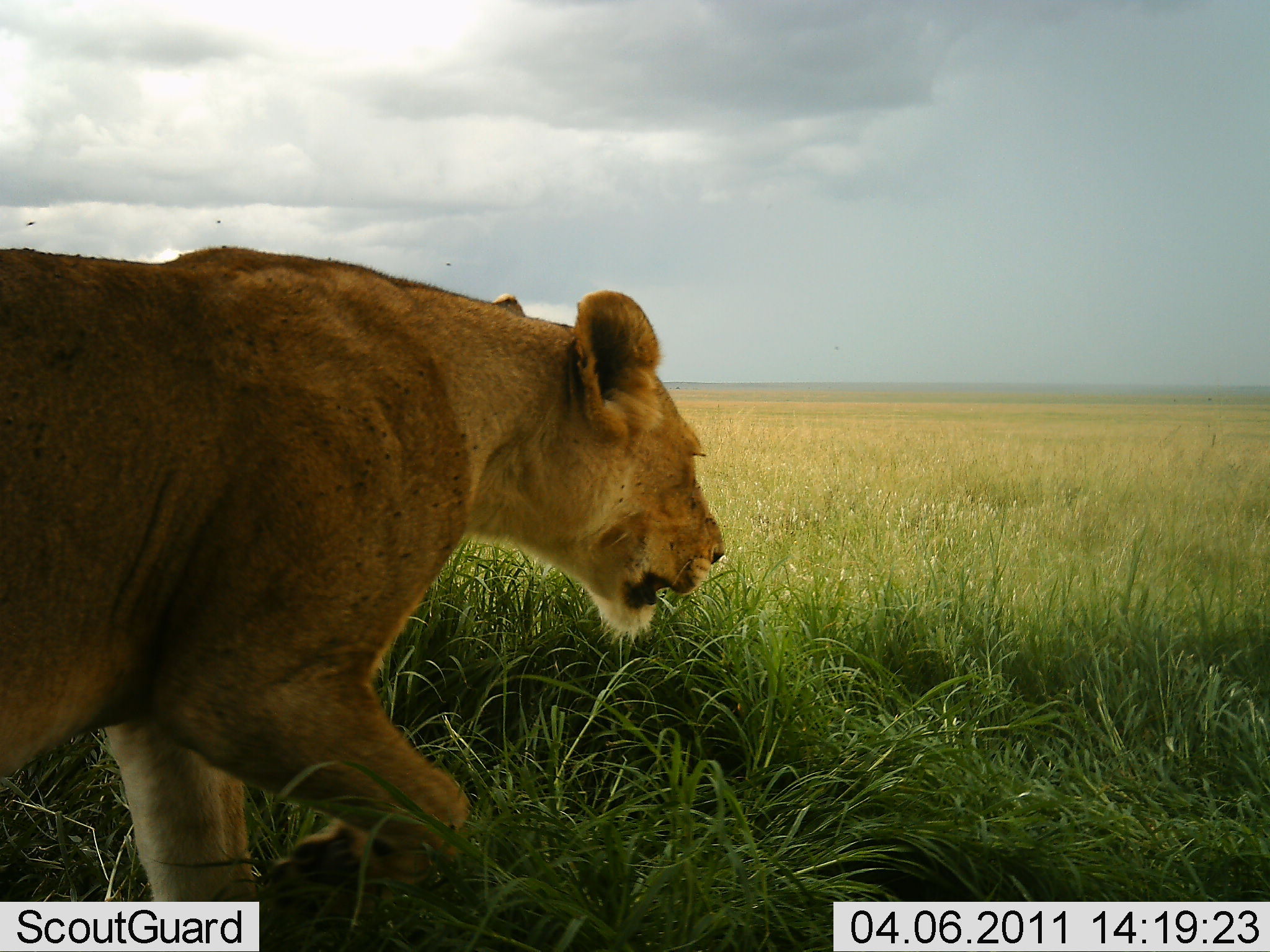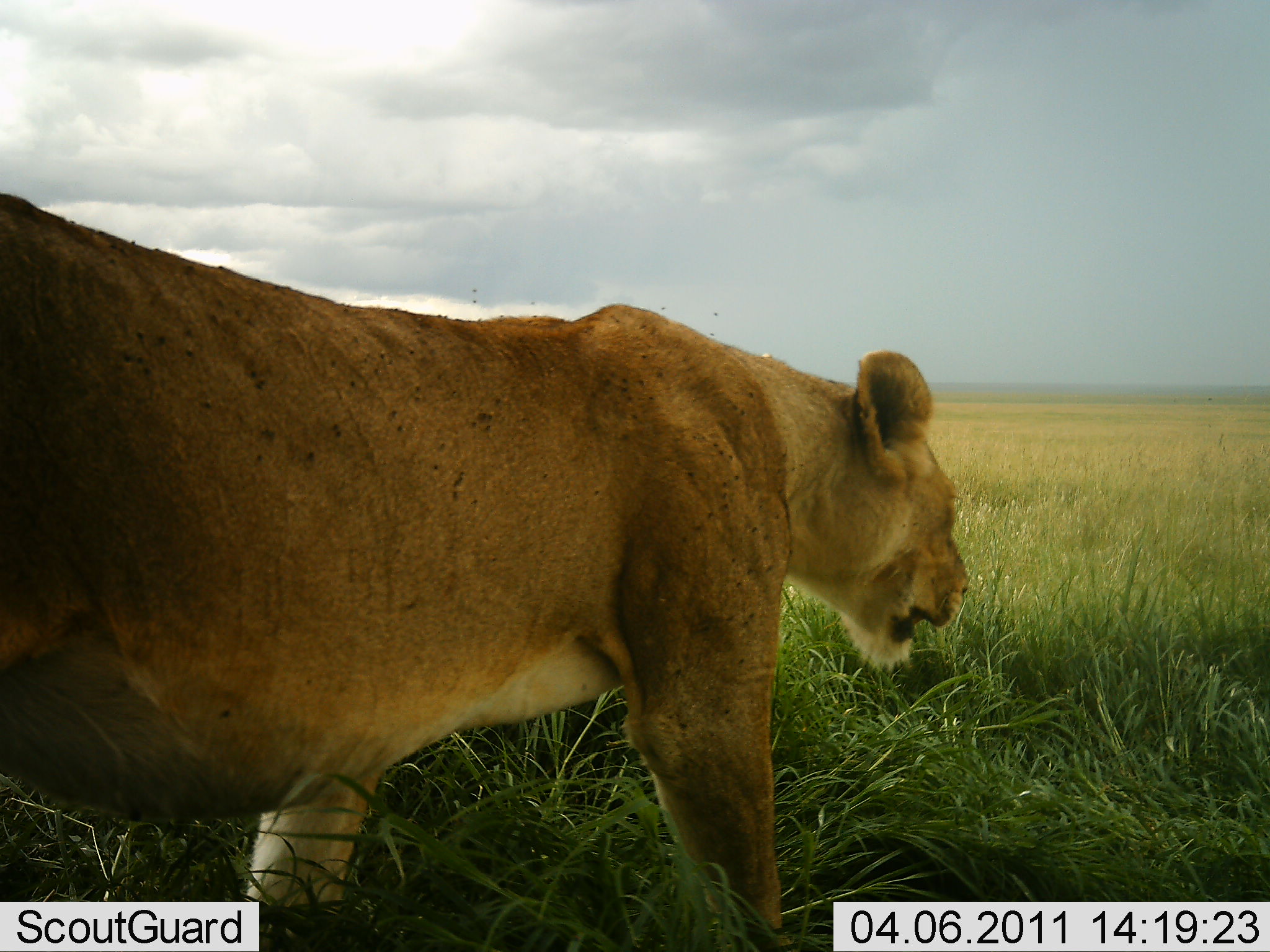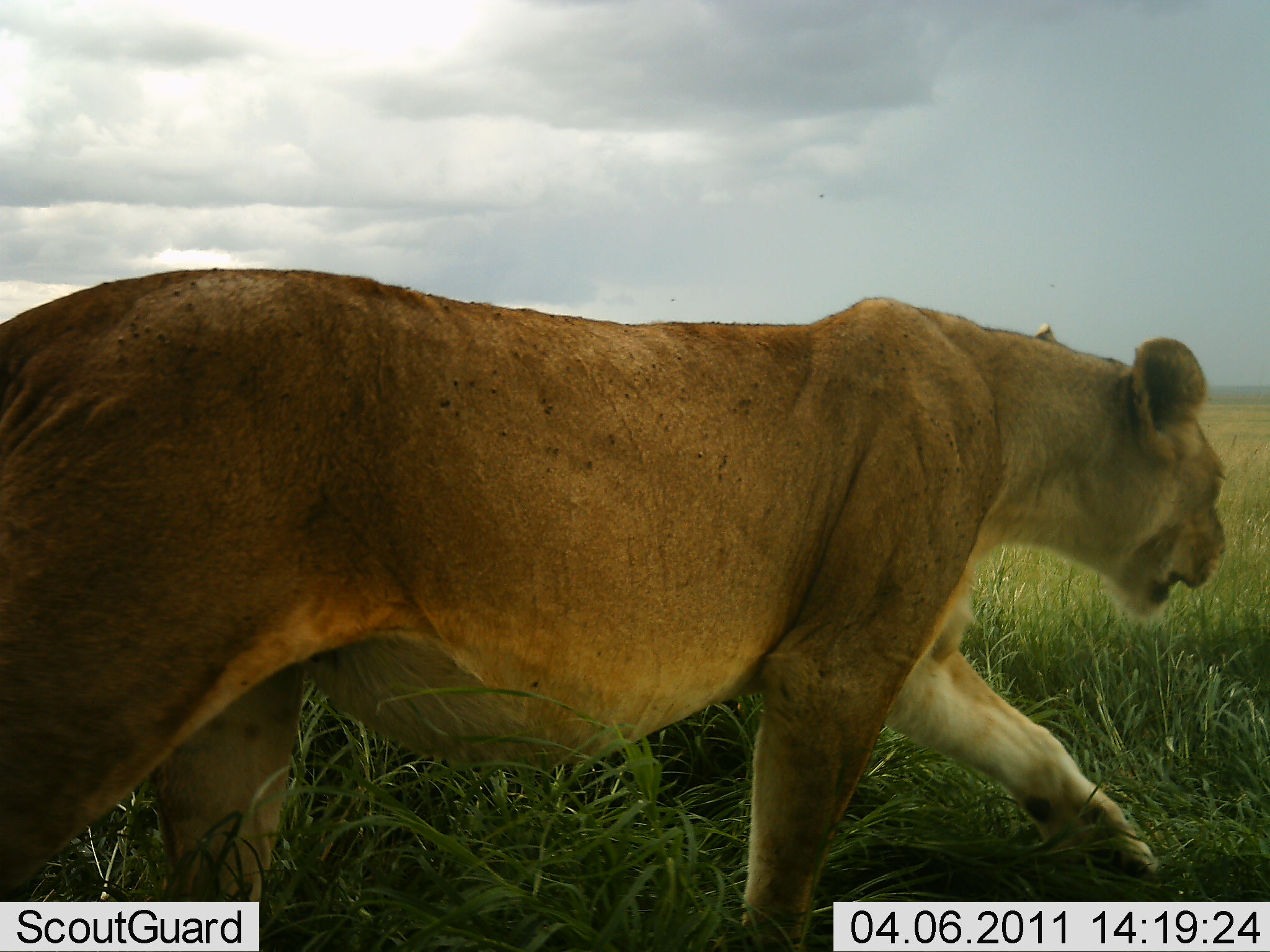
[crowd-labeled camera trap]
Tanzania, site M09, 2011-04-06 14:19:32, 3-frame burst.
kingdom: Animalia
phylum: Chordata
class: Mammalia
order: Carnivora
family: Felidae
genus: Panthera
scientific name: Panthera leo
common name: lion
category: lionfemale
Lionfemale (lion) (Panthera leo), count 1. Behavior (volunteer vote fractions): standing 7%, resting 0%, moving 100%, interacting 0%. Young present (vote fraction): 0%. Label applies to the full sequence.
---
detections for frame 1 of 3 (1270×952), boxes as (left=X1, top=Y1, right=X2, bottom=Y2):
animal: (left=0, top=246, right=724, bottom=921)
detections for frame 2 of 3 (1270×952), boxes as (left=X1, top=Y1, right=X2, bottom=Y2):
animal: (left=0, top=193, right=972, bottom=951)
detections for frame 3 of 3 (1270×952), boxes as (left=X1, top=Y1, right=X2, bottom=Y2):
animal: (left=0, top=266, right=1226, bottom=951)